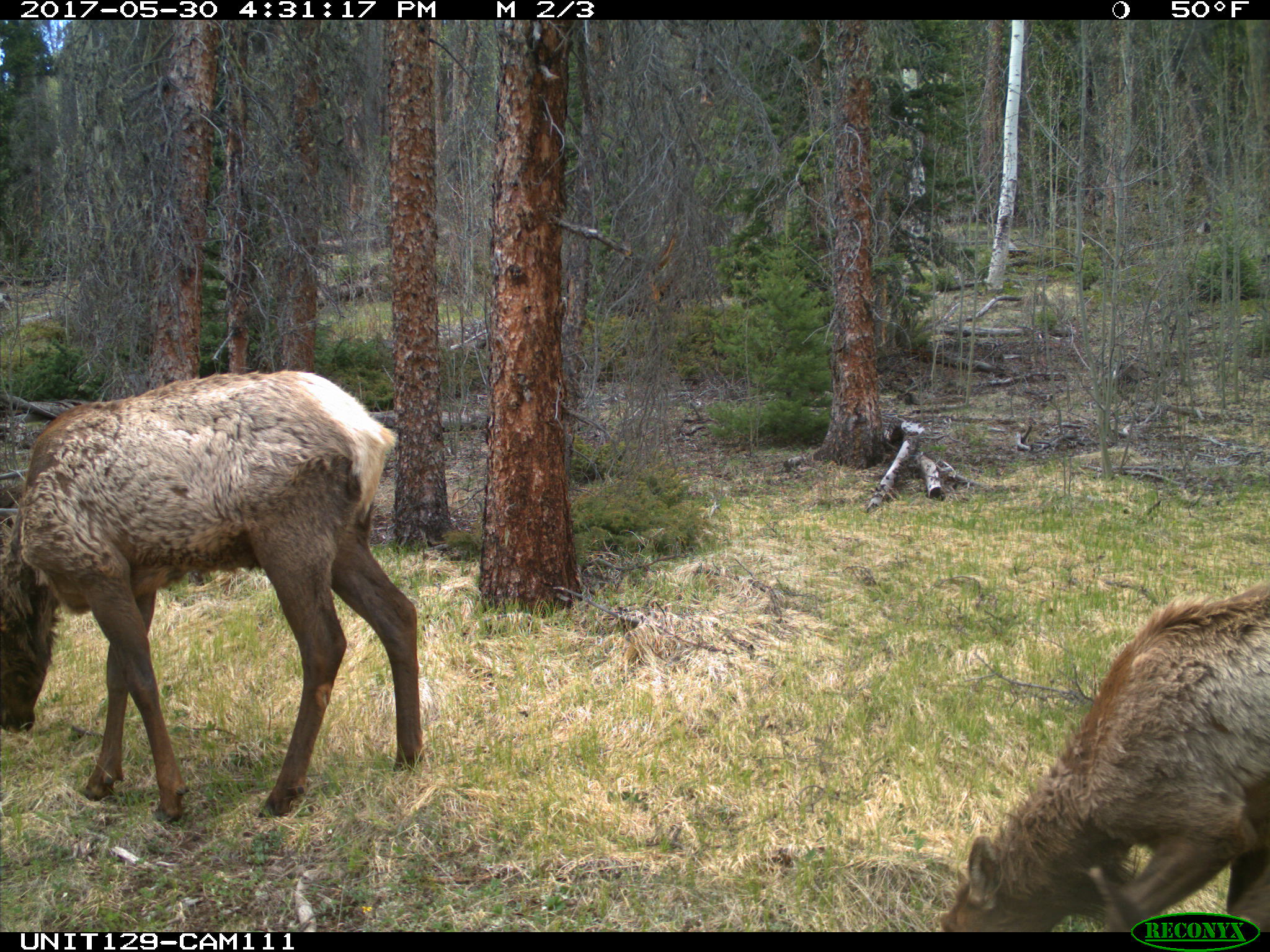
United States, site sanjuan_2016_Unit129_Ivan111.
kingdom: Animalia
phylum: Chordata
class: Mammalia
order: Artiodactyla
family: Cervidae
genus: Cervus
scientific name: Cervus elaphus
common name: red deer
Cervus elaphus (red deer).